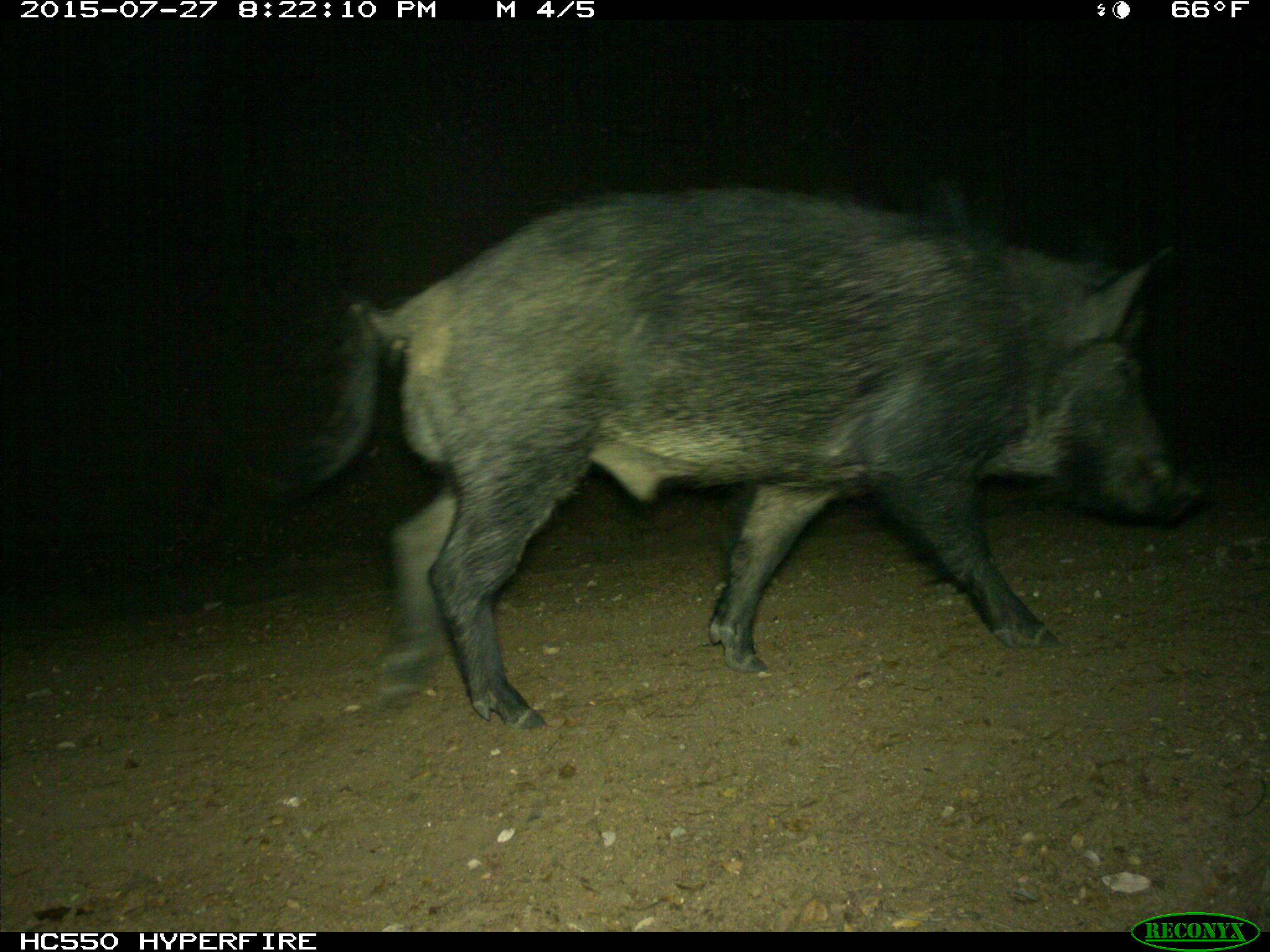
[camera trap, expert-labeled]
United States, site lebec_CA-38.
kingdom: Animalia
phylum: Chordata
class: Mammalia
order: Artiodactyla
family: Suidae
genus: Sus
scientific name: Sus scrofa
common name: wild boar